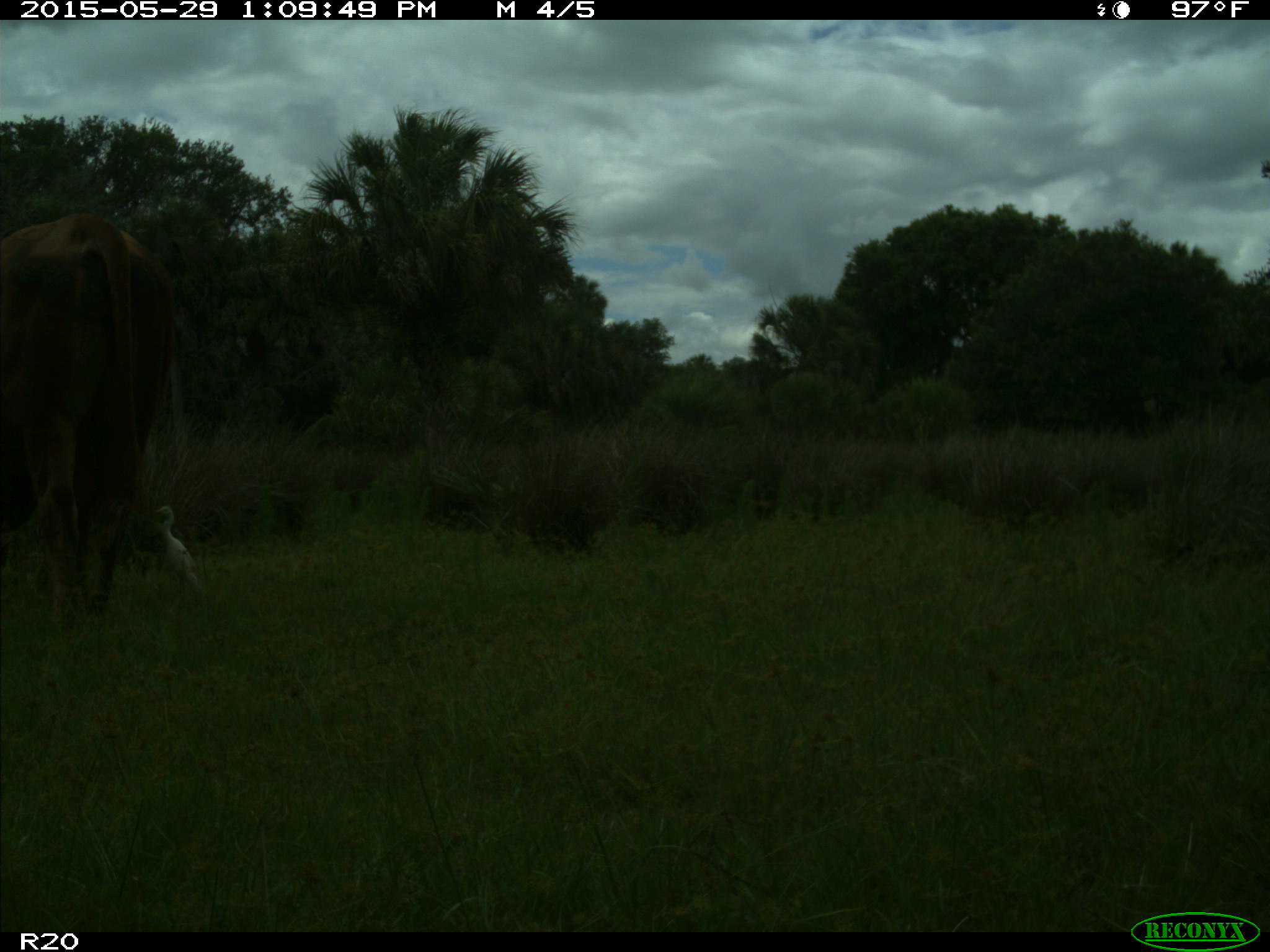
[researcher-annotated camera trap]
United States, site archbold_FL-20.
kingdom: Animalia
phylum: Chordata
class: Mammalia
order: Artiodactyla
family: Bovidae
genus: Bos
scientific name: Bos taurus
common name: domestic cow